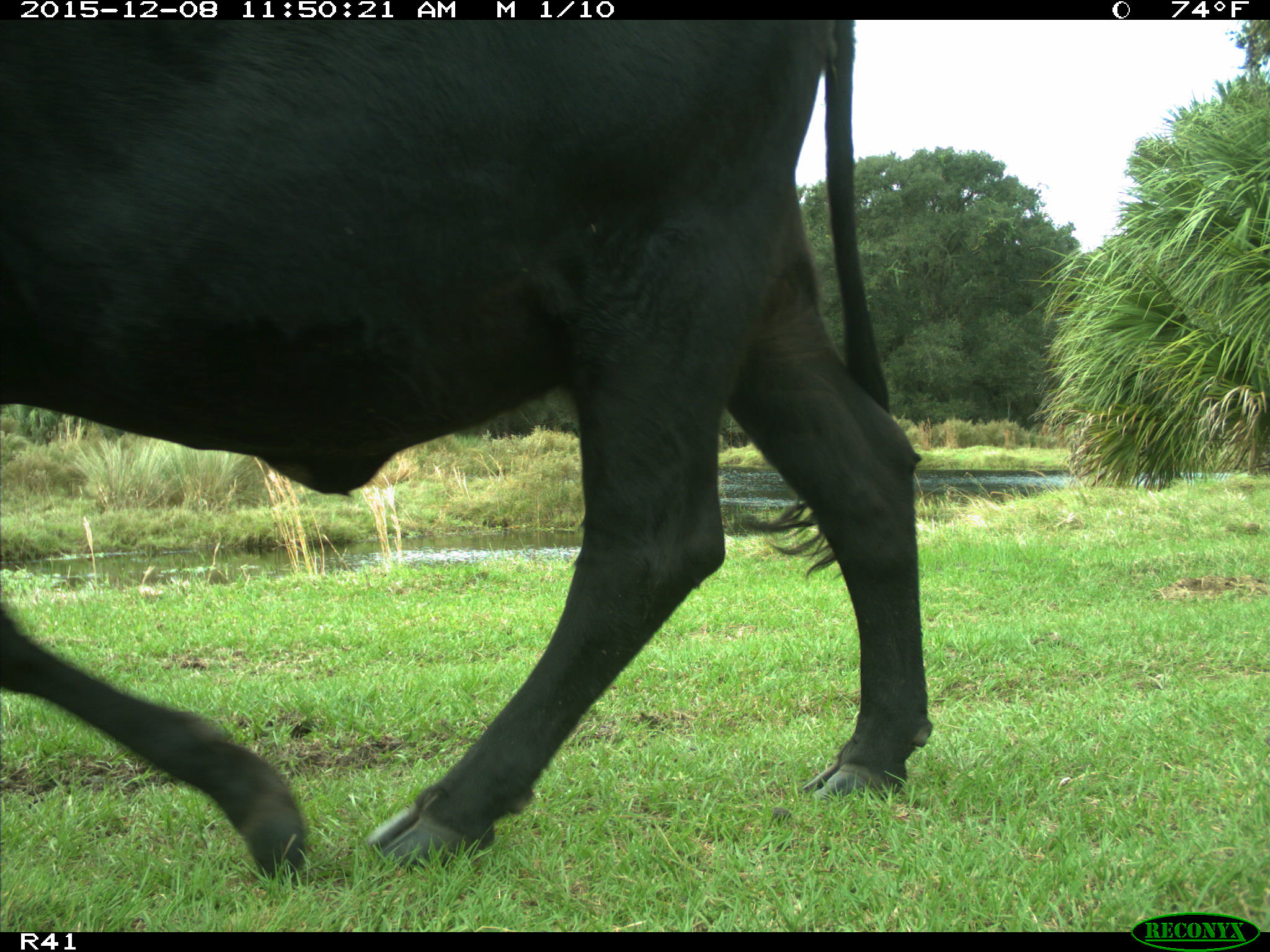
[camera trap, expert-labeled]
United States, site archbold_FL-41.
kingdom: Animalia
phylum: Chordata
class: Mammalia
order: Artiodactyla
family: Bovidae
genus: Bos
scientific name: Bos taurus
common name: domestic cow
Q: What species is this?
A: Bos taurus (domestic cow).